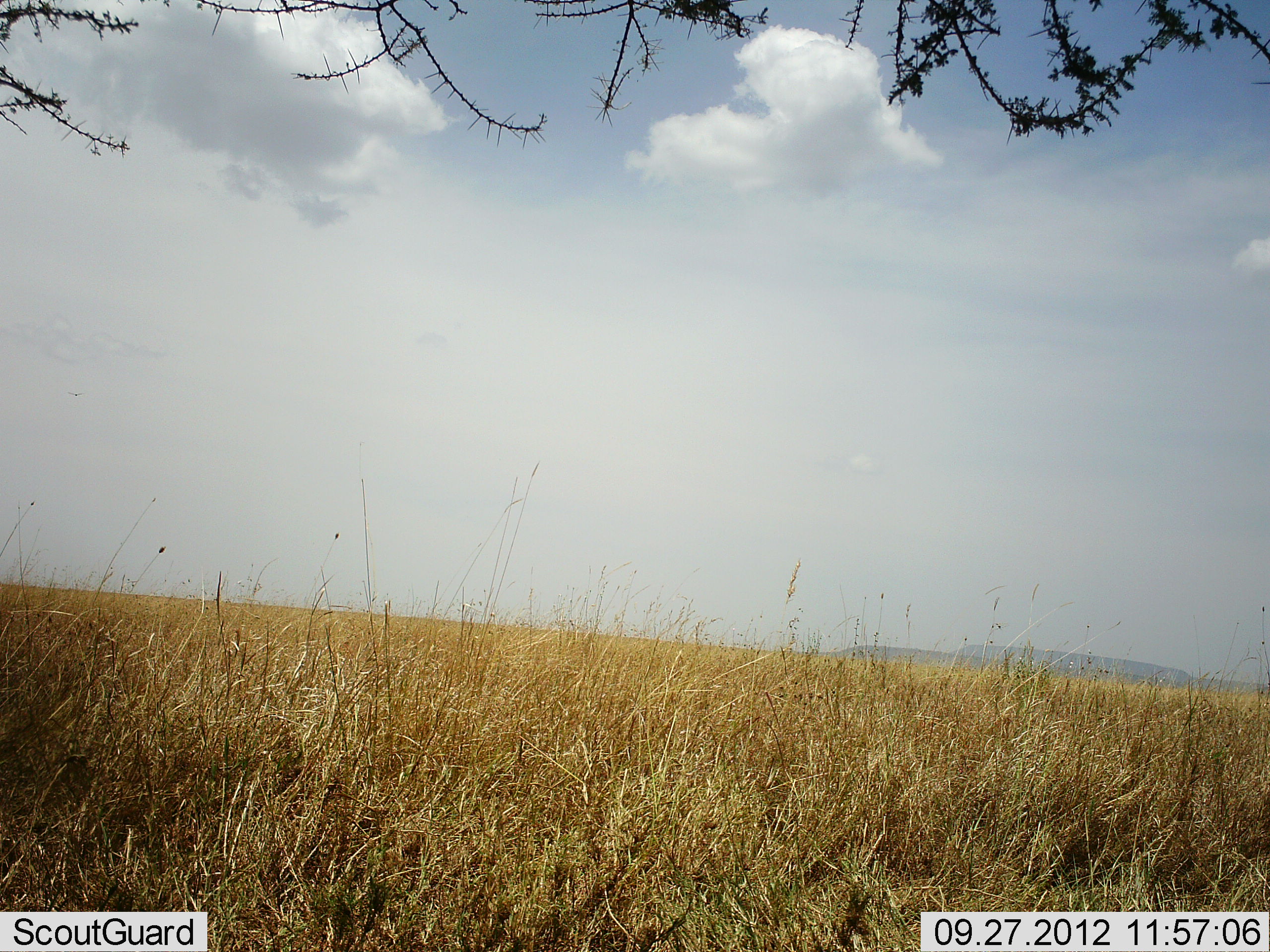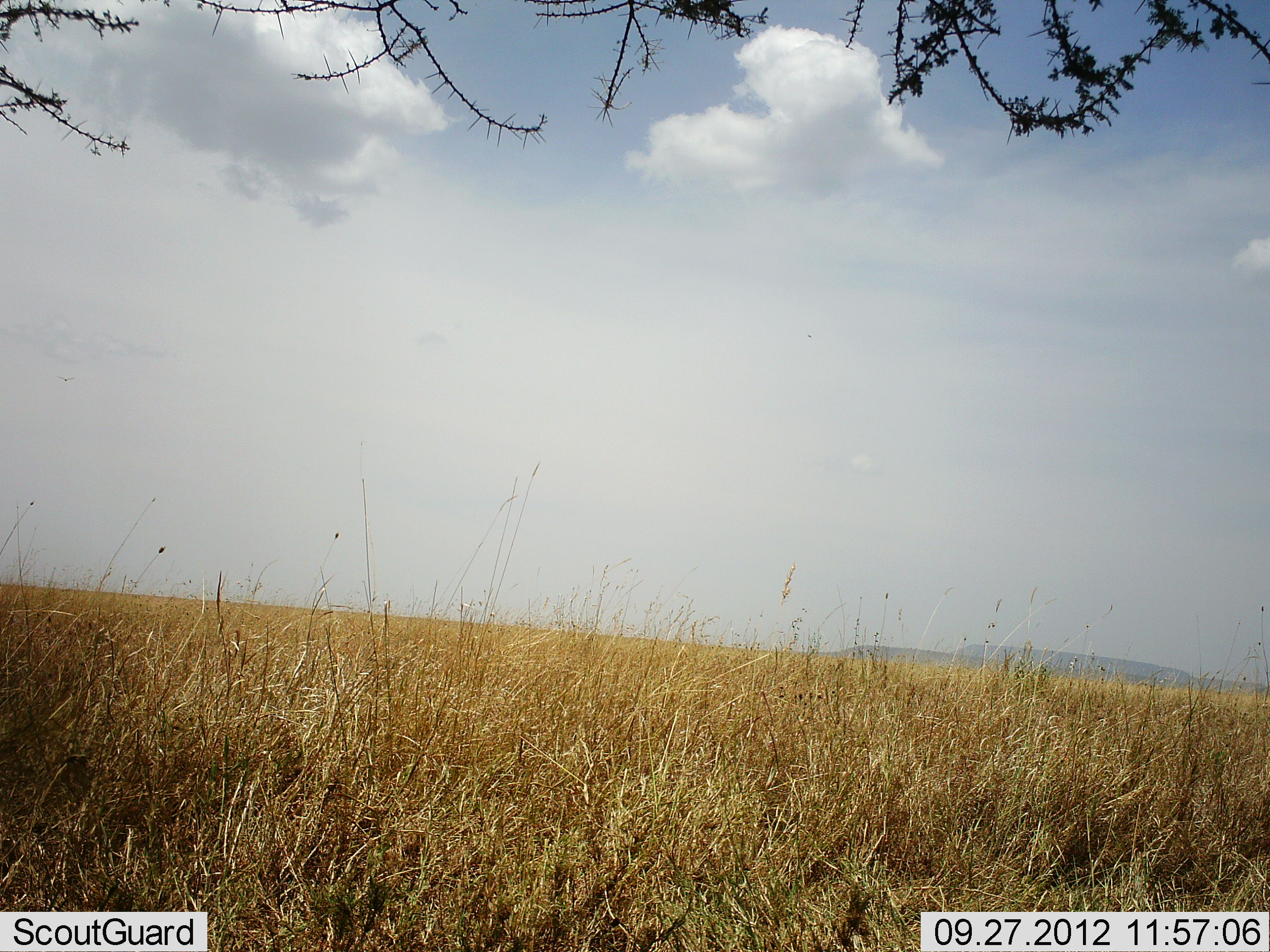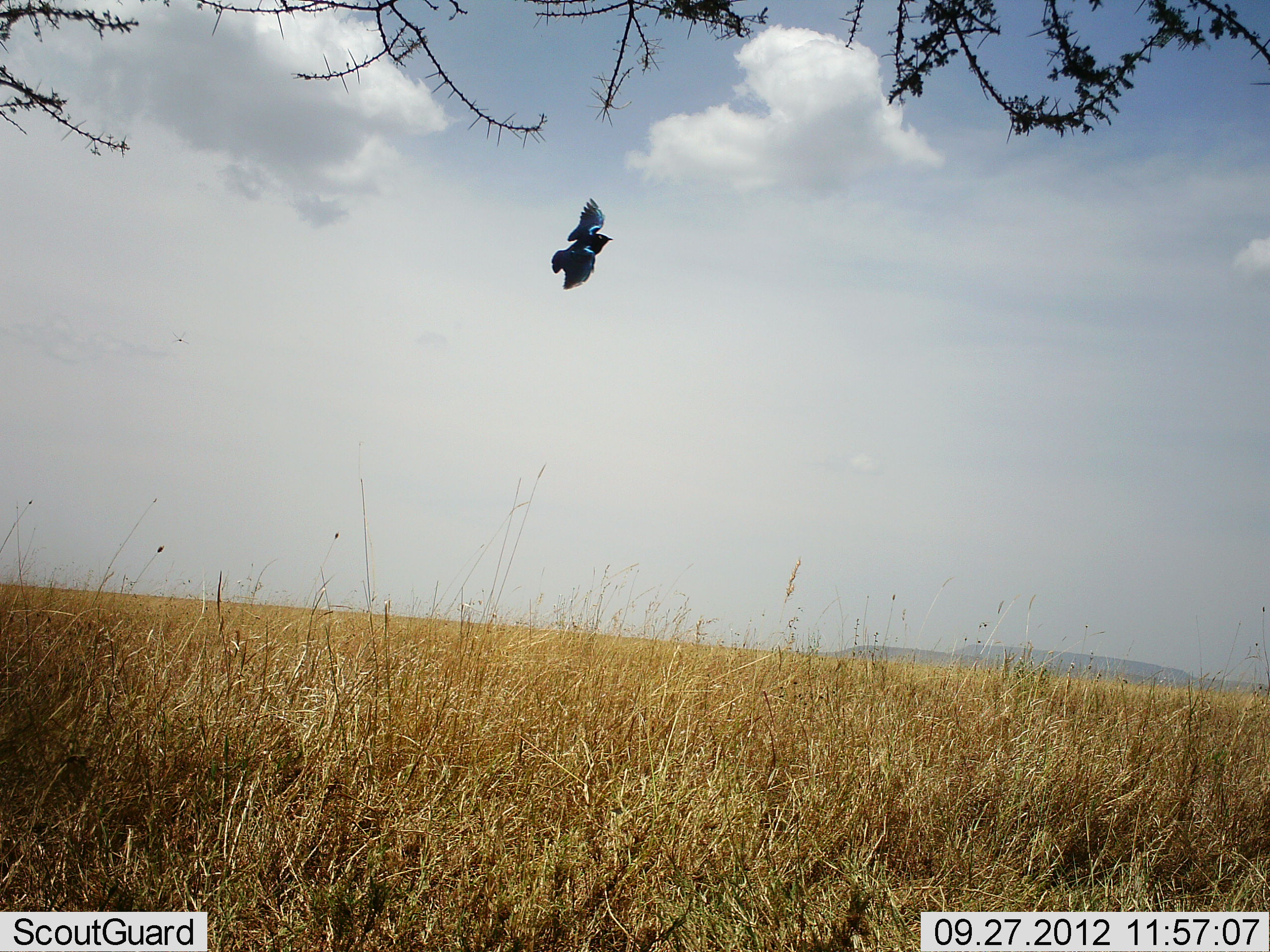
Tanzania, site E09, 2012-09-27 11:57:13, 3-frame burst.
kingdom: Animalia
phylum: Chordata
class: Aves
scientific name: Aves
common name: bird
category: otherbird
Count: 1.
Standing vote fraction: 0%.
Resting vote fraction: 0%.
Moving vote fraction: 100%.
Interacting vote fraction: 0%.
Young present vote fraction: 0%.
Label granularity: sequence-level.